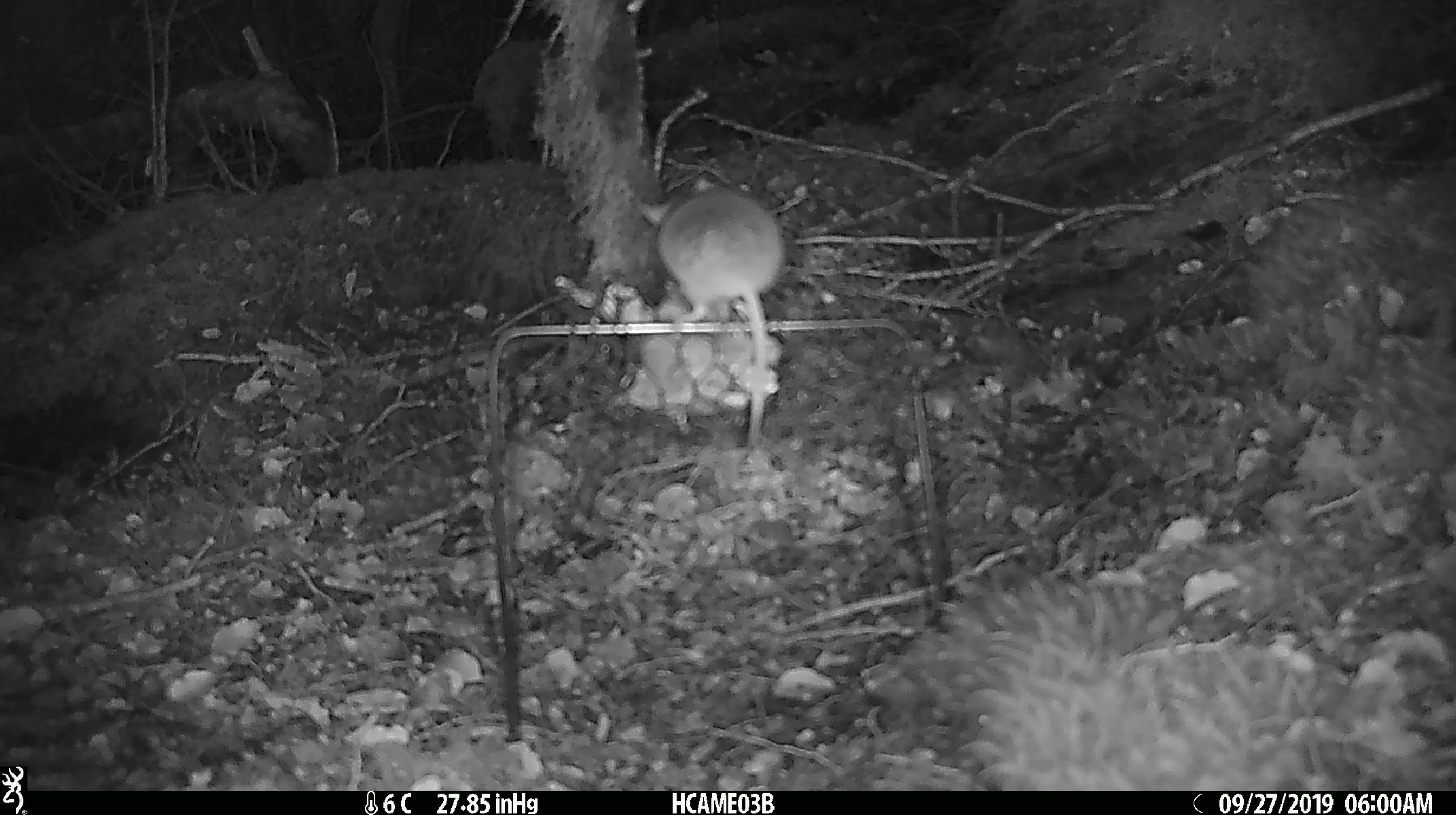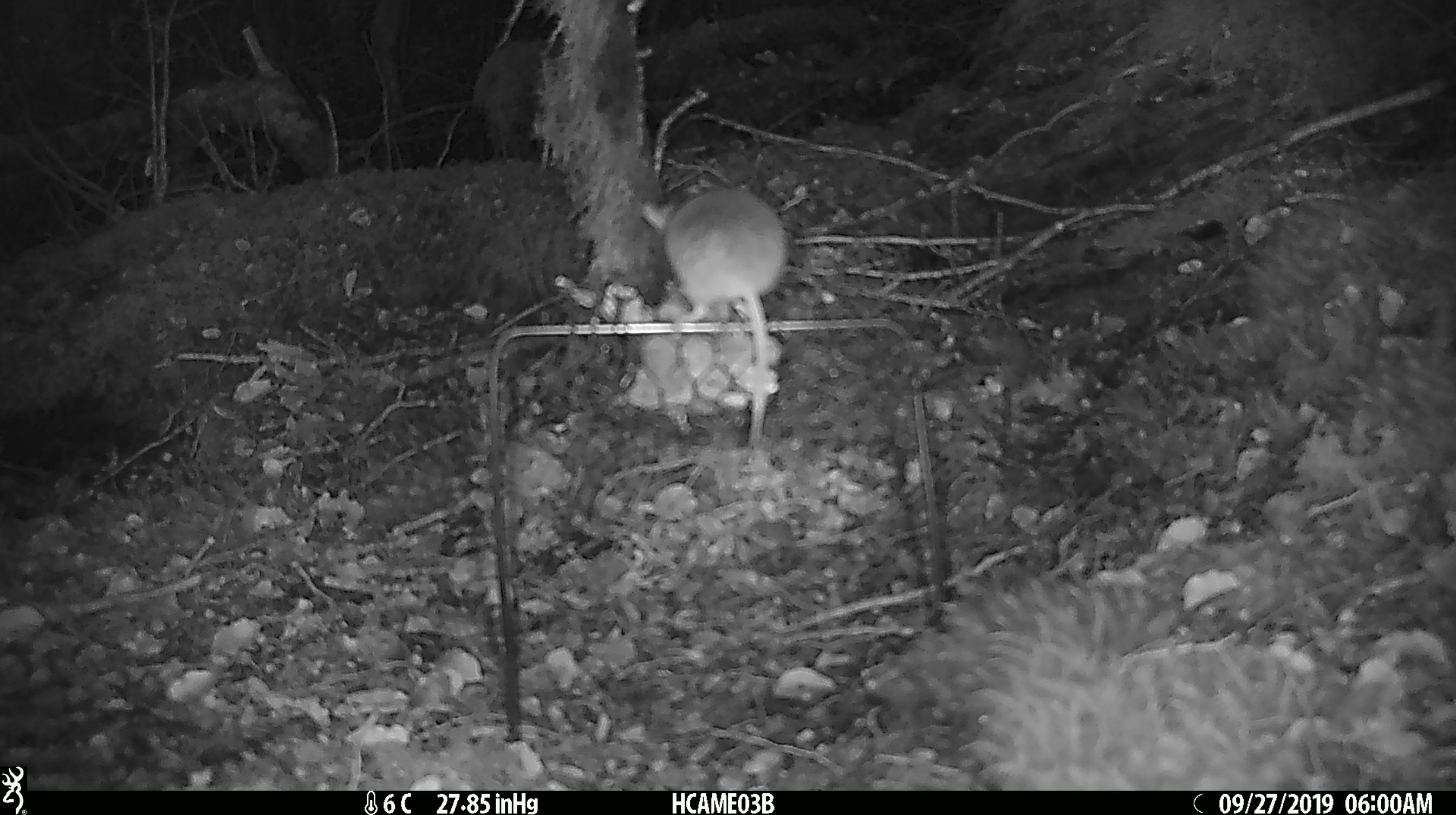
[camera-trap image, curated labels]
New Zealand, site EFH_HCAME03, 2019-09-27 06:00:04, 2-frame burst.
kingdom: Animalia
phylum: Chordata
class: Mammalia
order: Rodentia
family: Muridae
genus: Mus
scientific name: Mus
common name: mouse